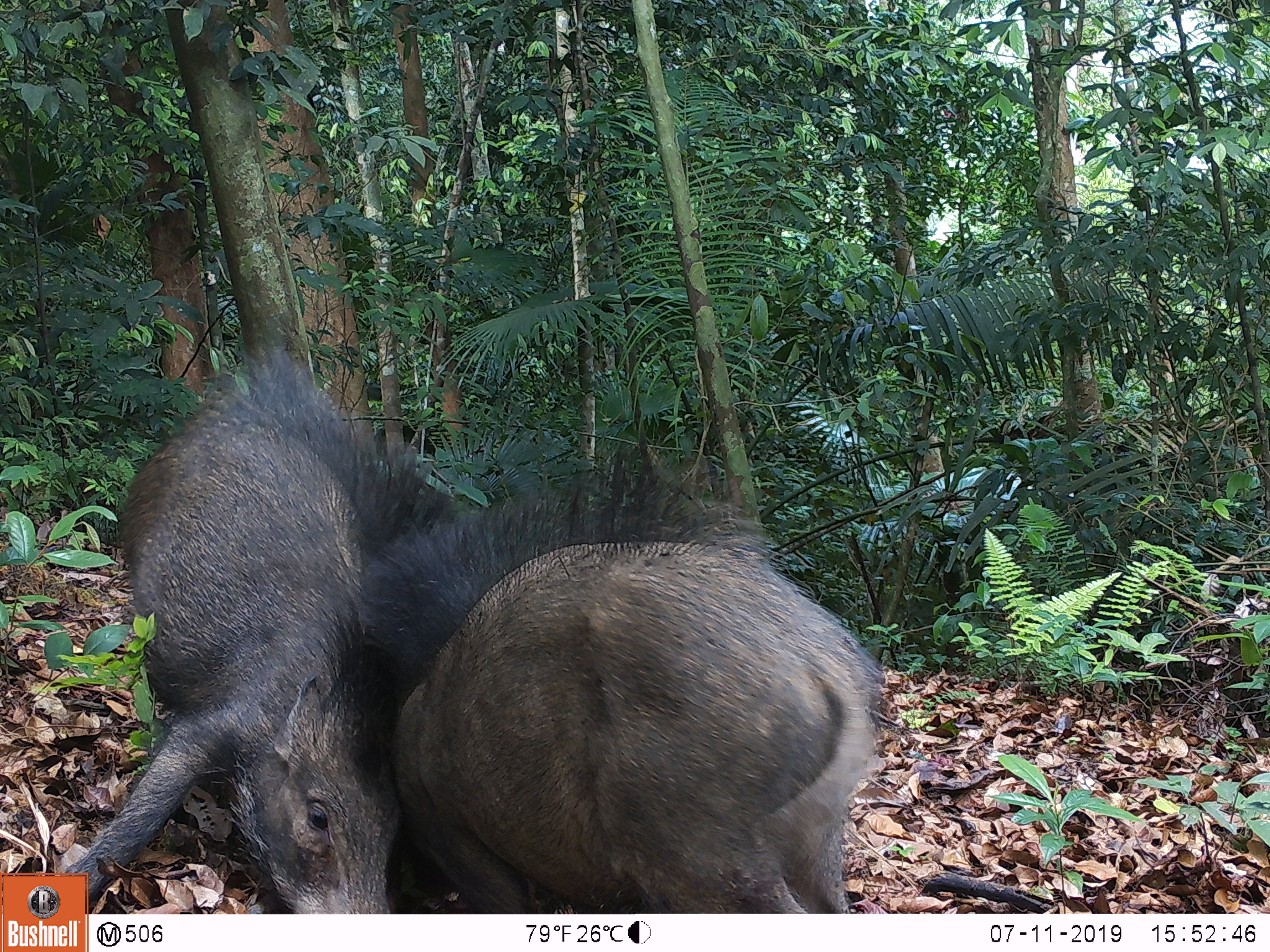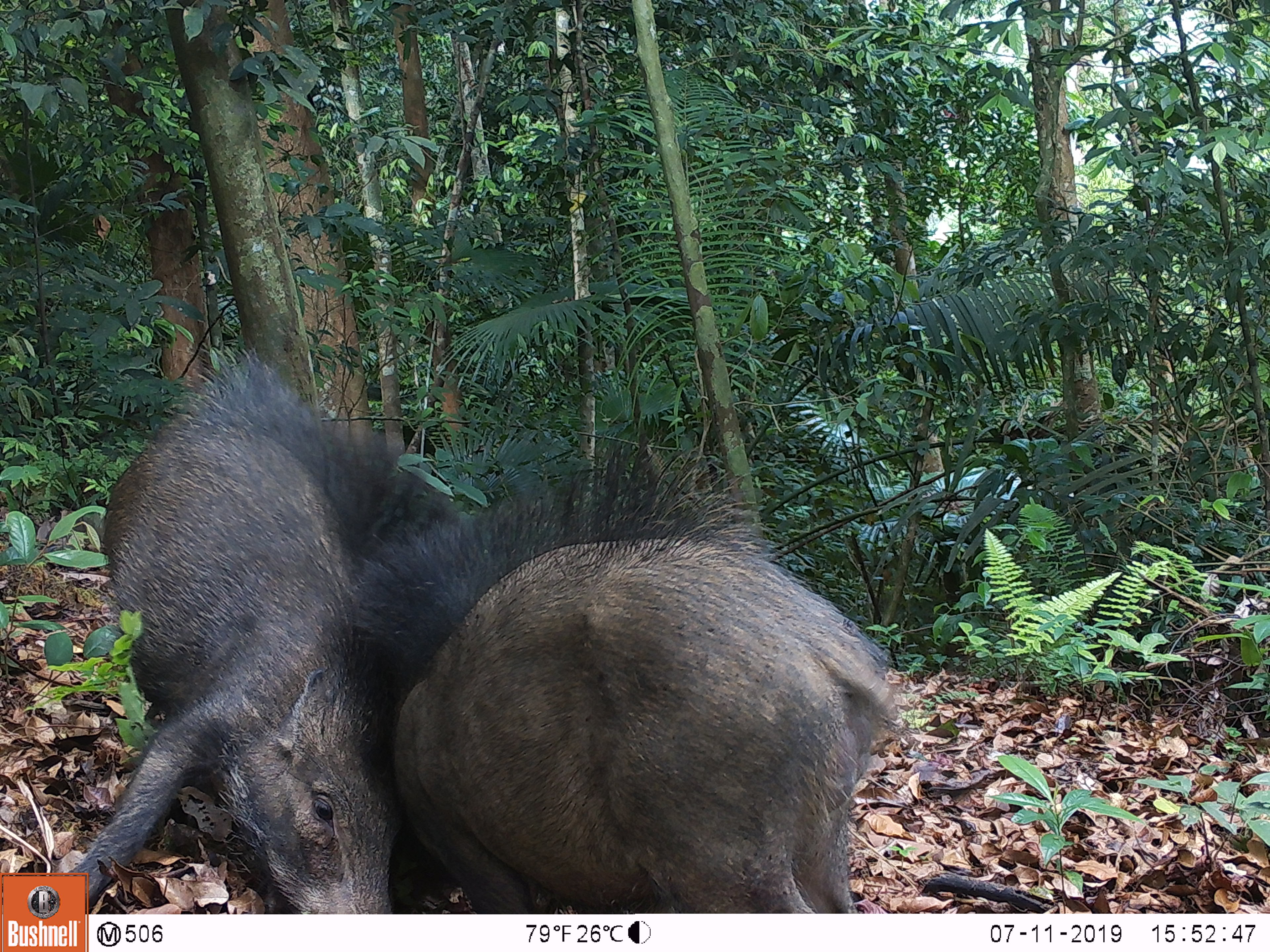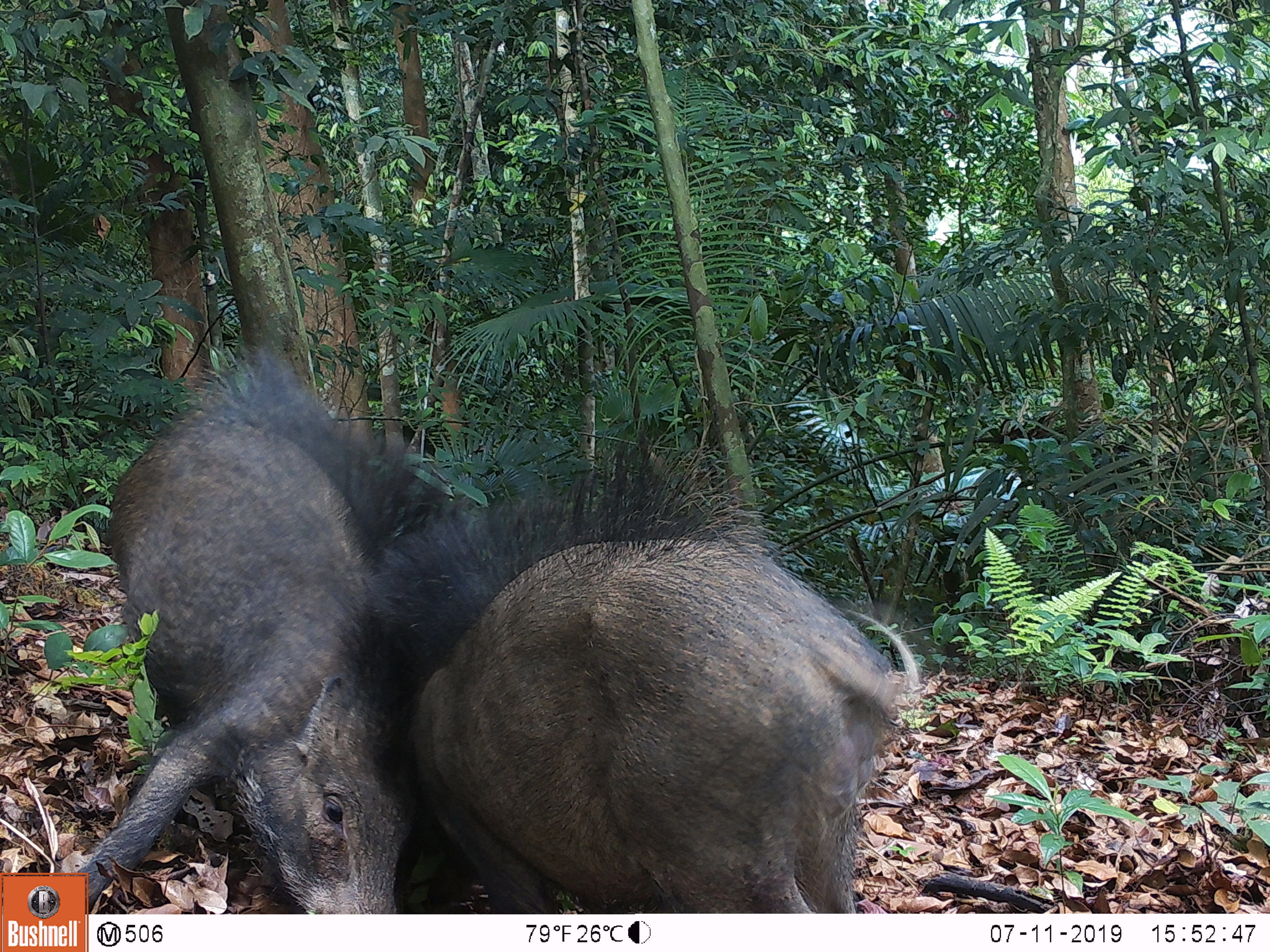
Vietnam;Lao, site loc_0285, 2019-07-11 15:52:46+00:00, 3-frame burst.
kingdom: Animalia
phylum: Chordata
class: Mammalia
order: Artiodactyla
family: Suidae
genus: Sus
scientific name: Sus scrofa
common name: eurasian wild pig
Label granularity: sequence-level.